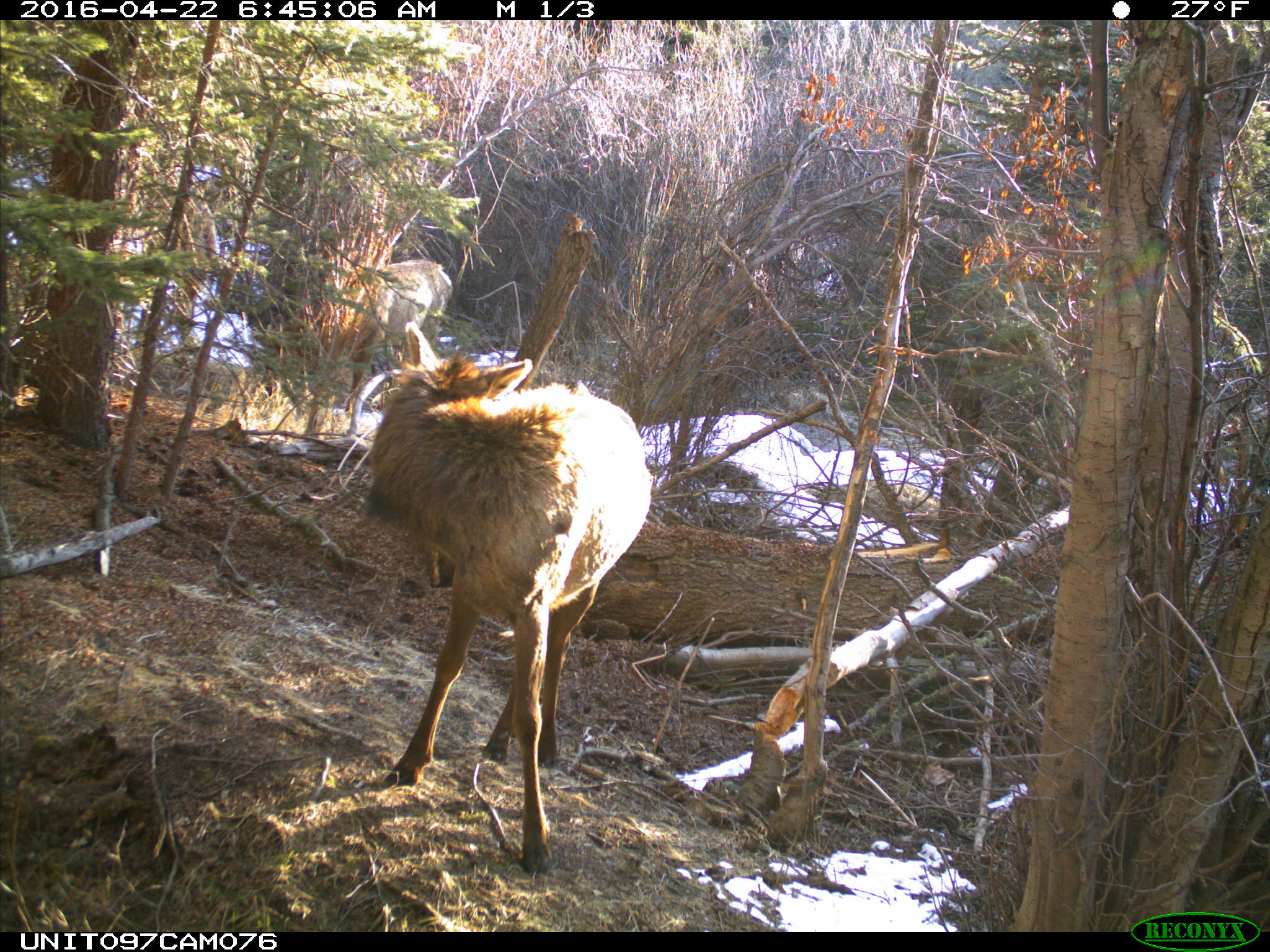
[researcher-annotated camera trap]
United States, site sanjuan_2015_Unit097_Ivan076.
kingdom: Animalia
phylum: Chordata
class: Mammalia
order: Artiodactyla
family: Cervidae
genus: Cervus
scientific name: Cervus elaphus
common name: red deer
Cervus elaphus (red deer).